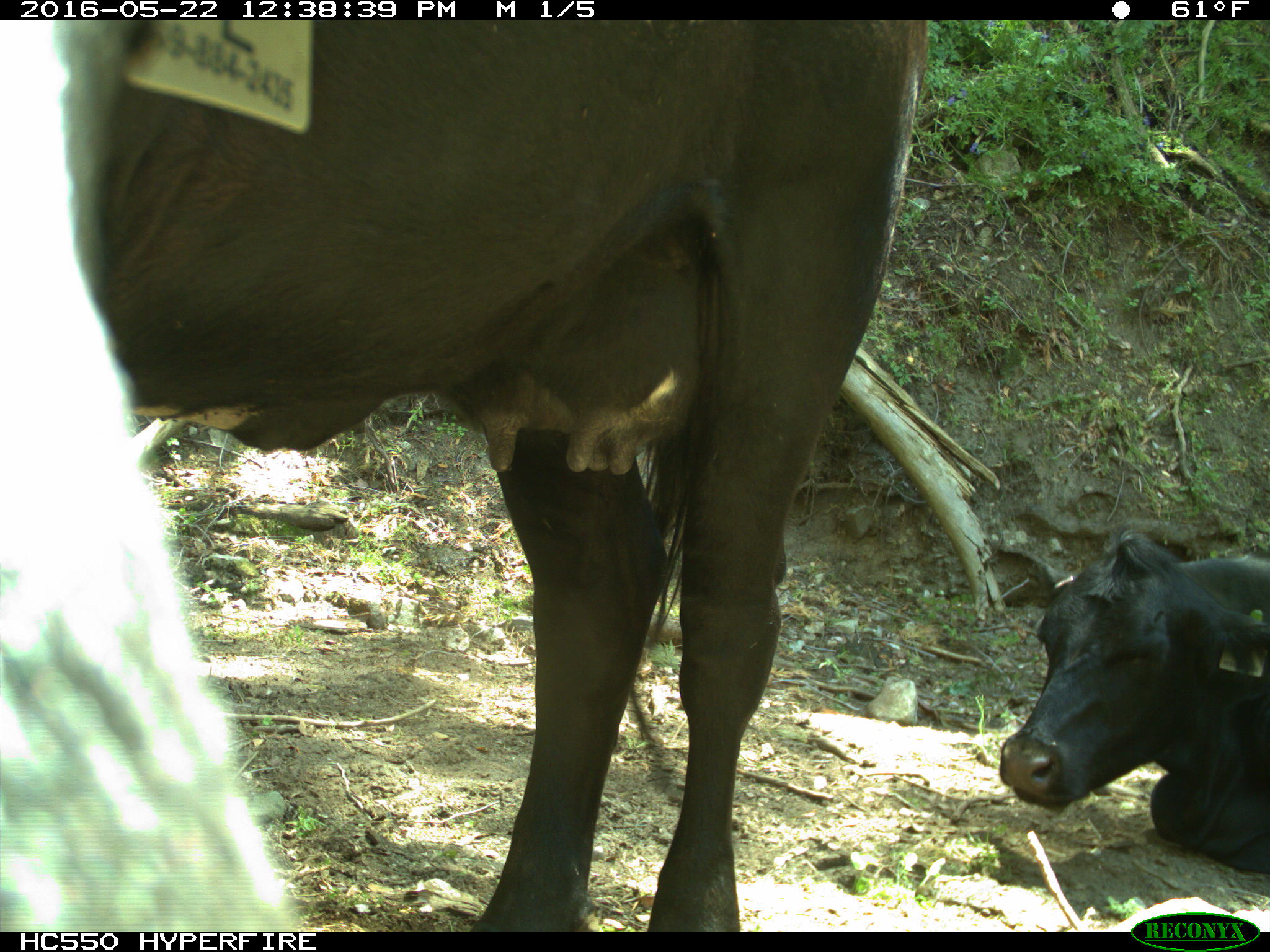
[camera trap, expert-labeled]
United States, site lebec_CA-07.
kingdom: Animalia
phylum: Chordata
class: Mammalia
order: Artiodactyla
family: Bovidae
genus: Bos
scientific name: Bos taurus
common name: domestic cow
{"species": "Bos taurus (domestic cow)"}